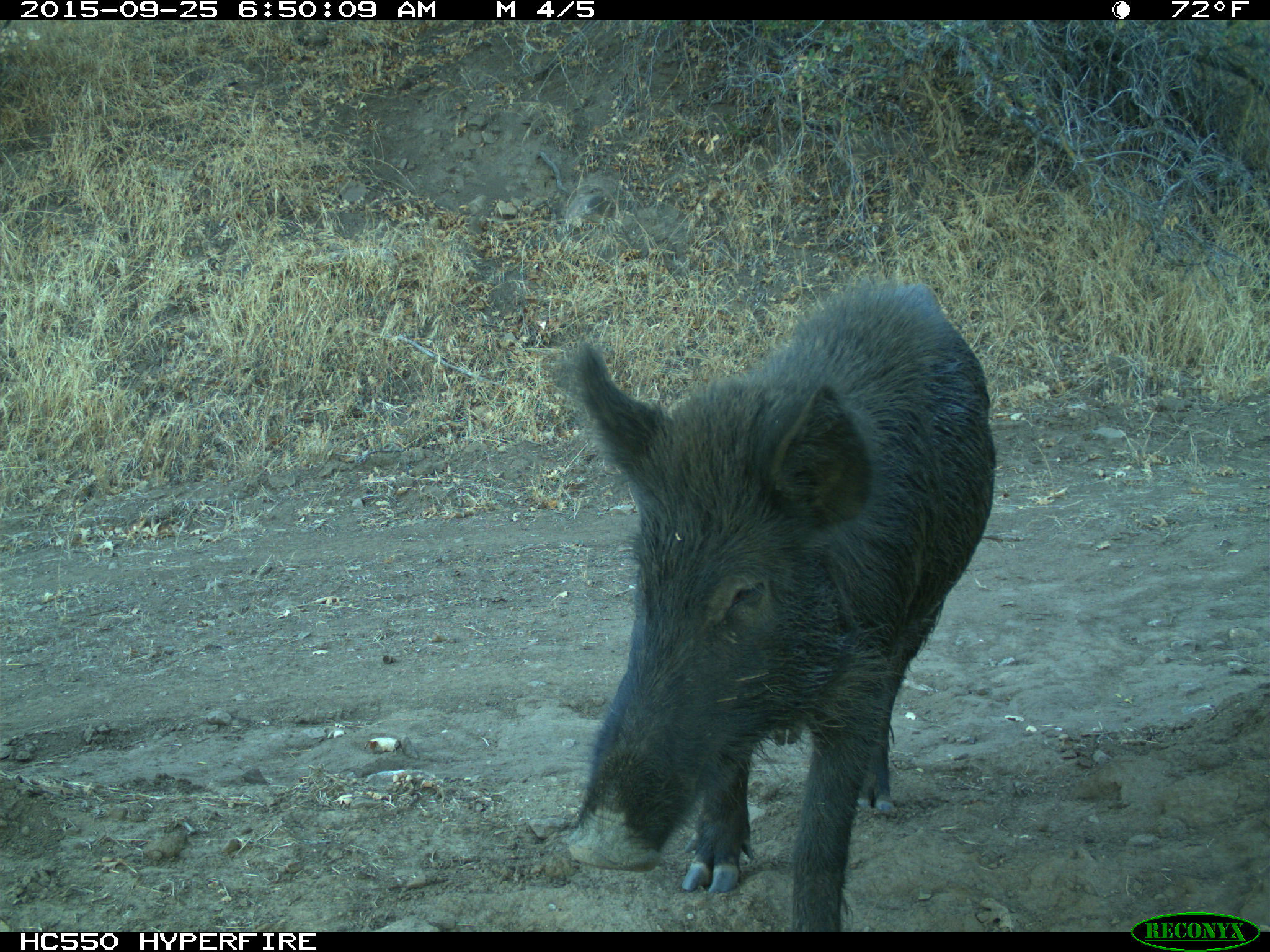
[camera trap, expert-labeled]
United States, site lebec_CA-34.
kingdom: Animalia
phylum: Chordata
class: Mammalia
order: Artiodactyla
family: Suidae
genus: Sus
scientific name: Sus scrofa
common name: wild boar